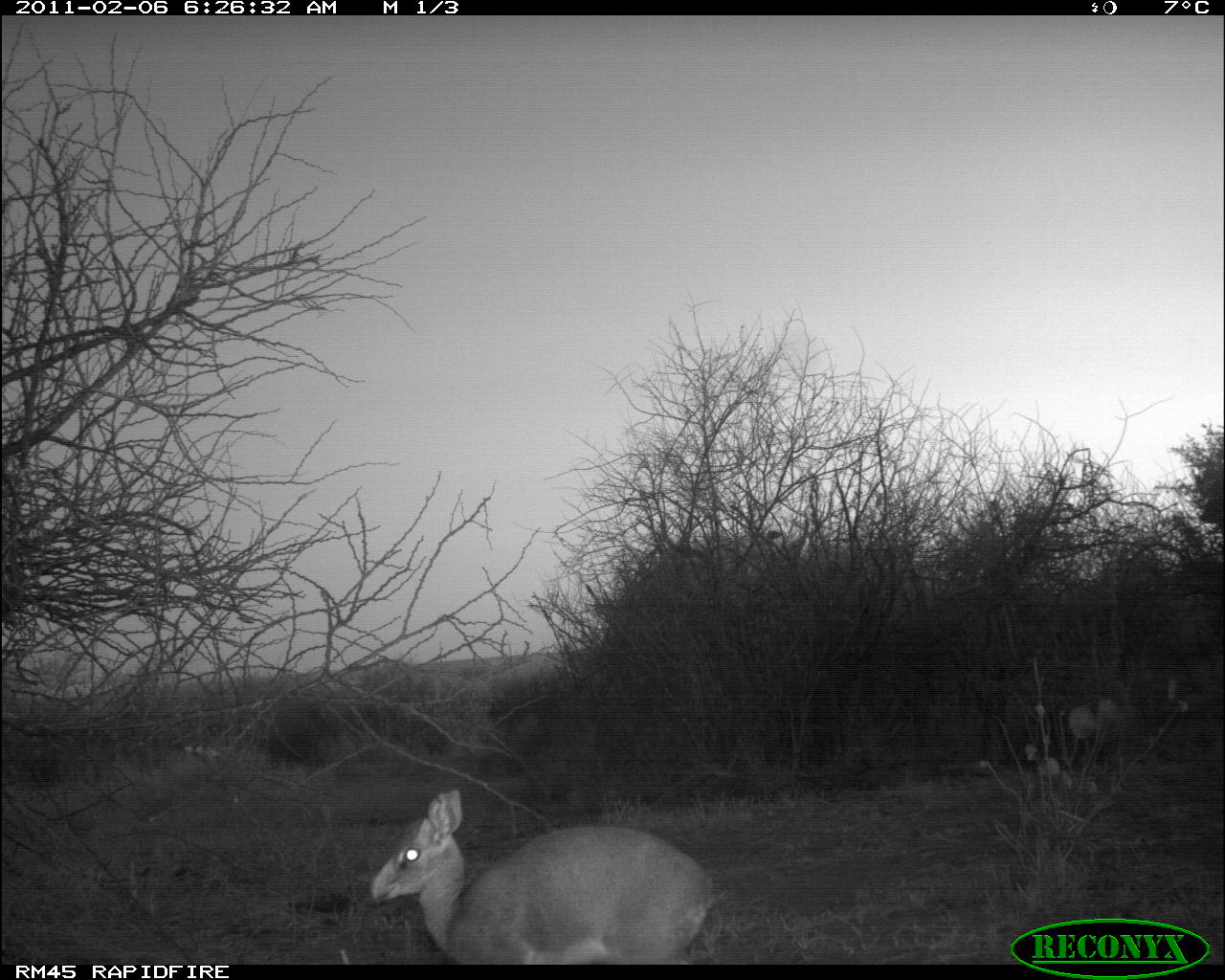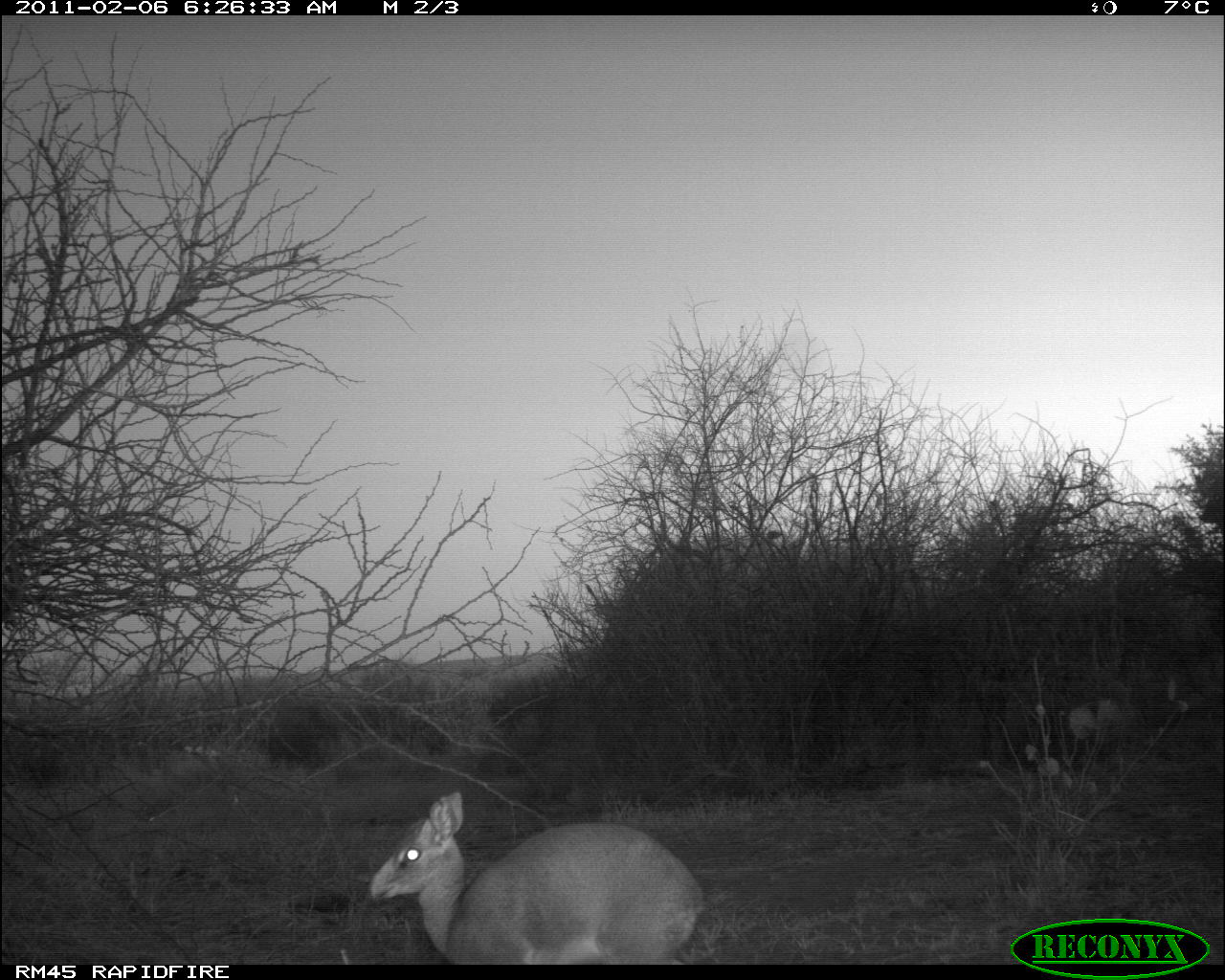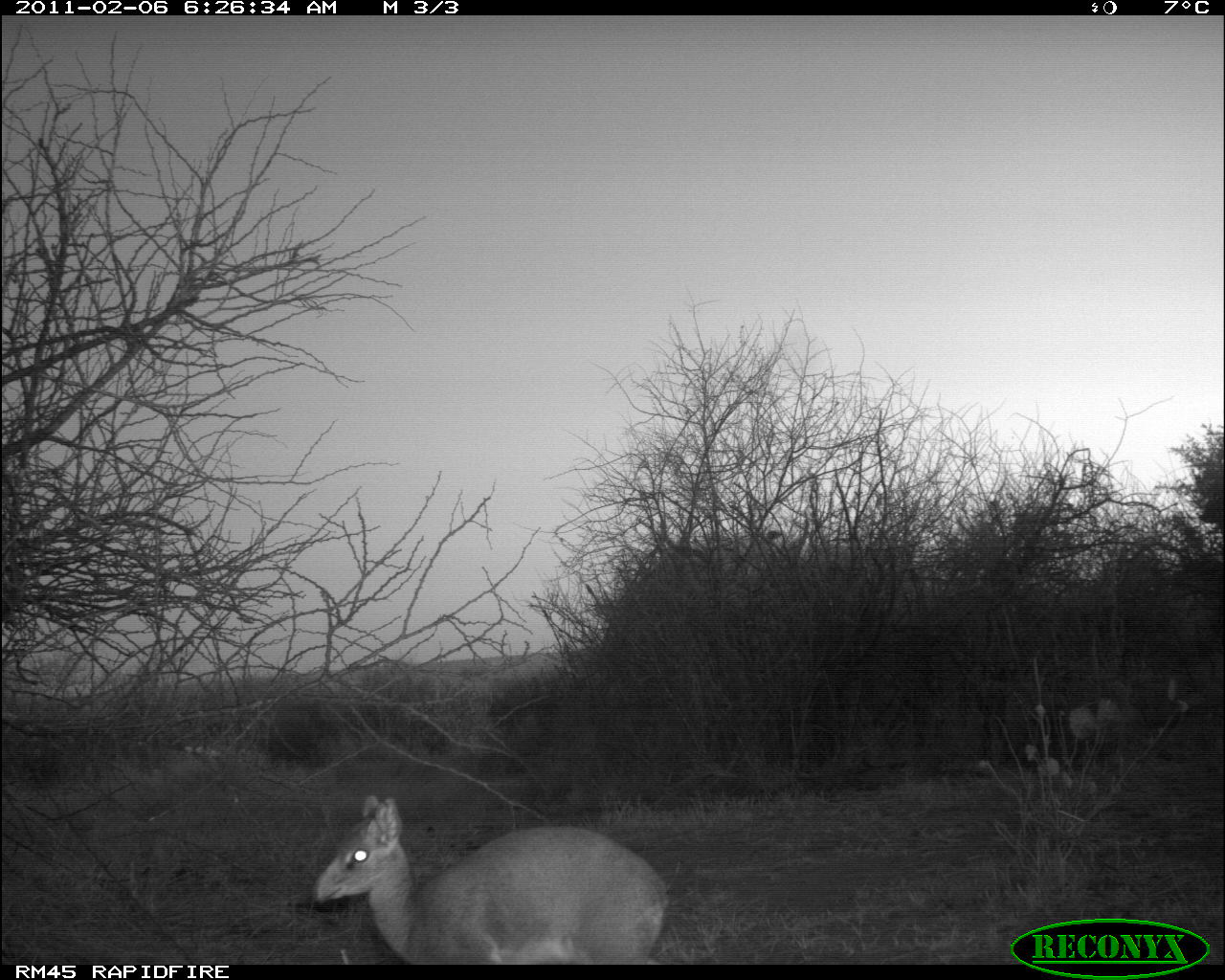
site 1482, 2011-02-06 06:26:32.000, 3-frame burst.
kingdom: Animalia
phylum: Chordata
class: Mammalia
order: Artiodactyla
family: Bovidae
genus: Madoqua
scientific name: Madoqua guentheri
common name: günther's dik-dik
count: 1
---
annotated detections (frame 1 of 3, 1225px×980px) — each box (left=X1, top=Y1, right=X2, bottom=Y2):
madoqua guentheri: (left=368, top=786, right=715, bottom=964)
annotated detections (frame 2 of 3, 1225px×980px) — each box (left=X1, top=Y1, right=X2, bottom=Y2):
madoqua guentheri: (left=366, top=790, right=705, bottom=964)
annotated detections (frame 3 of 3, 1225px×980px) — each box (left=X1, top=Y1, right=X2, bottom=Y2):
madoqua guentheri: (left=311, top=792, right=670, bottom=965)